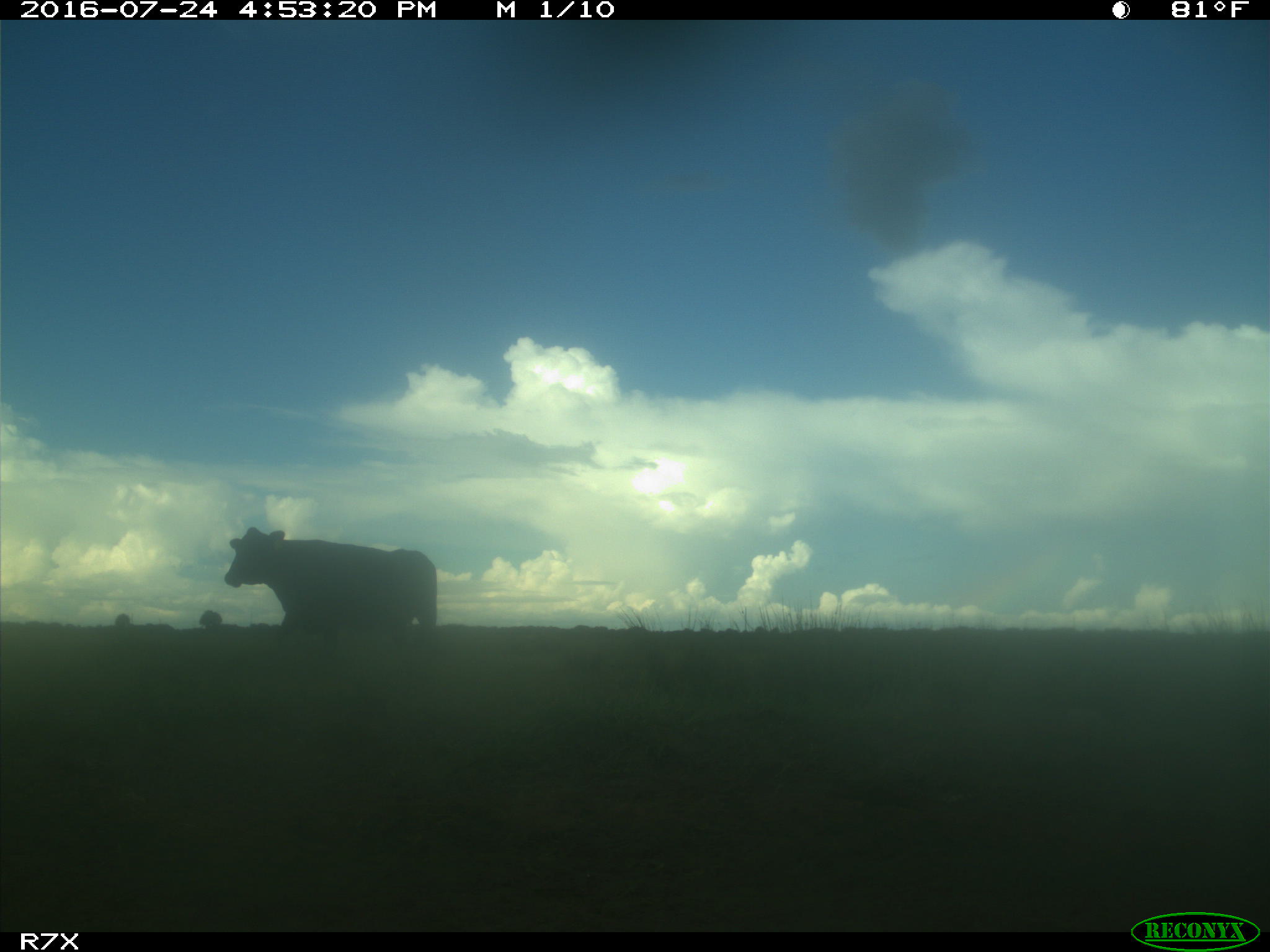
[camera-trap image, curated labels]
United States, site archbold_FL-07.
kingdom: Animalia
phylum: Chordata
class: Mammalia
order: Artiodactyla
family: Bovidae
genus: Bos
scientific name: Bos taurus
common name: domestic cow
Bos taurus (domestic cow).